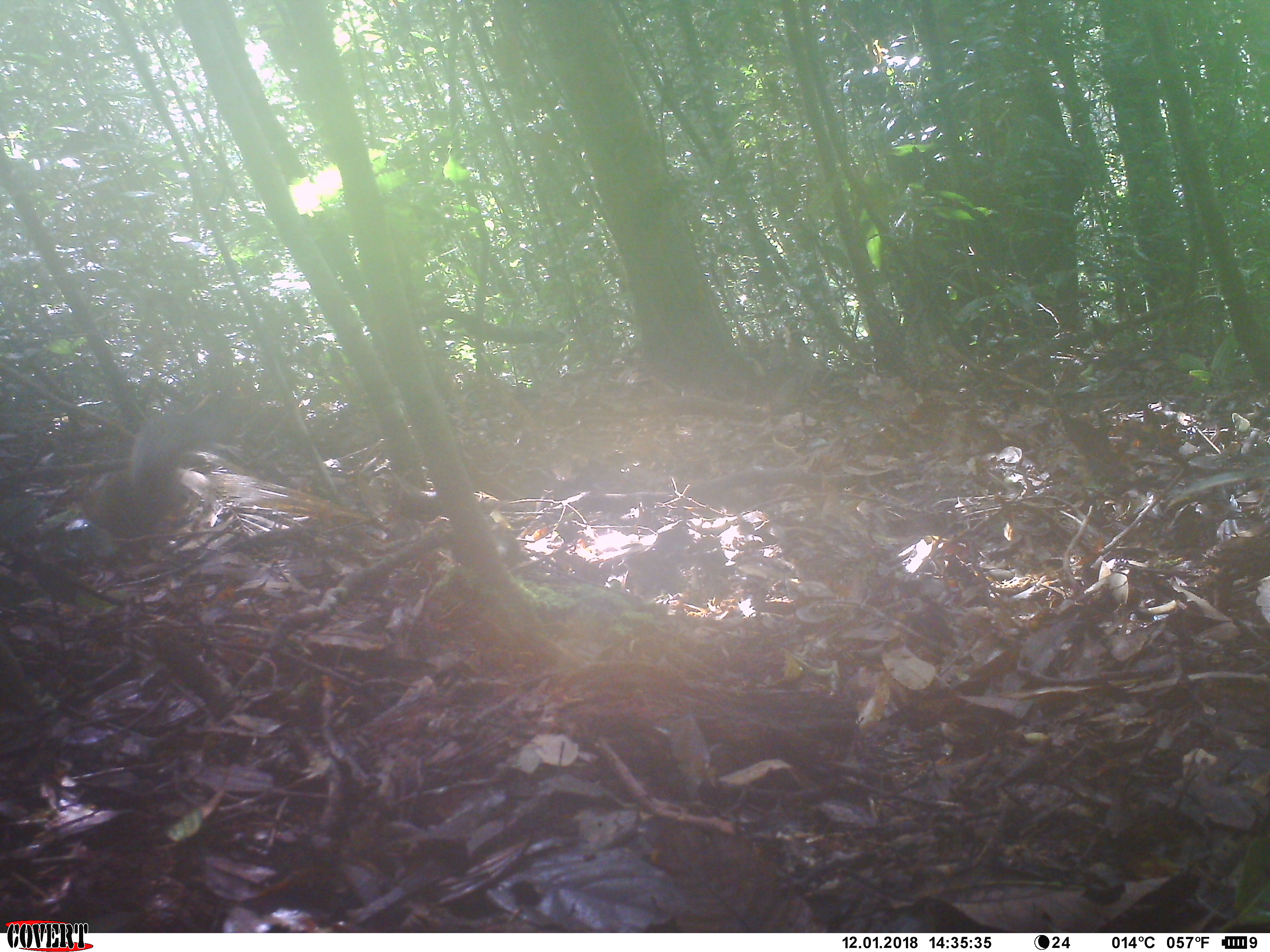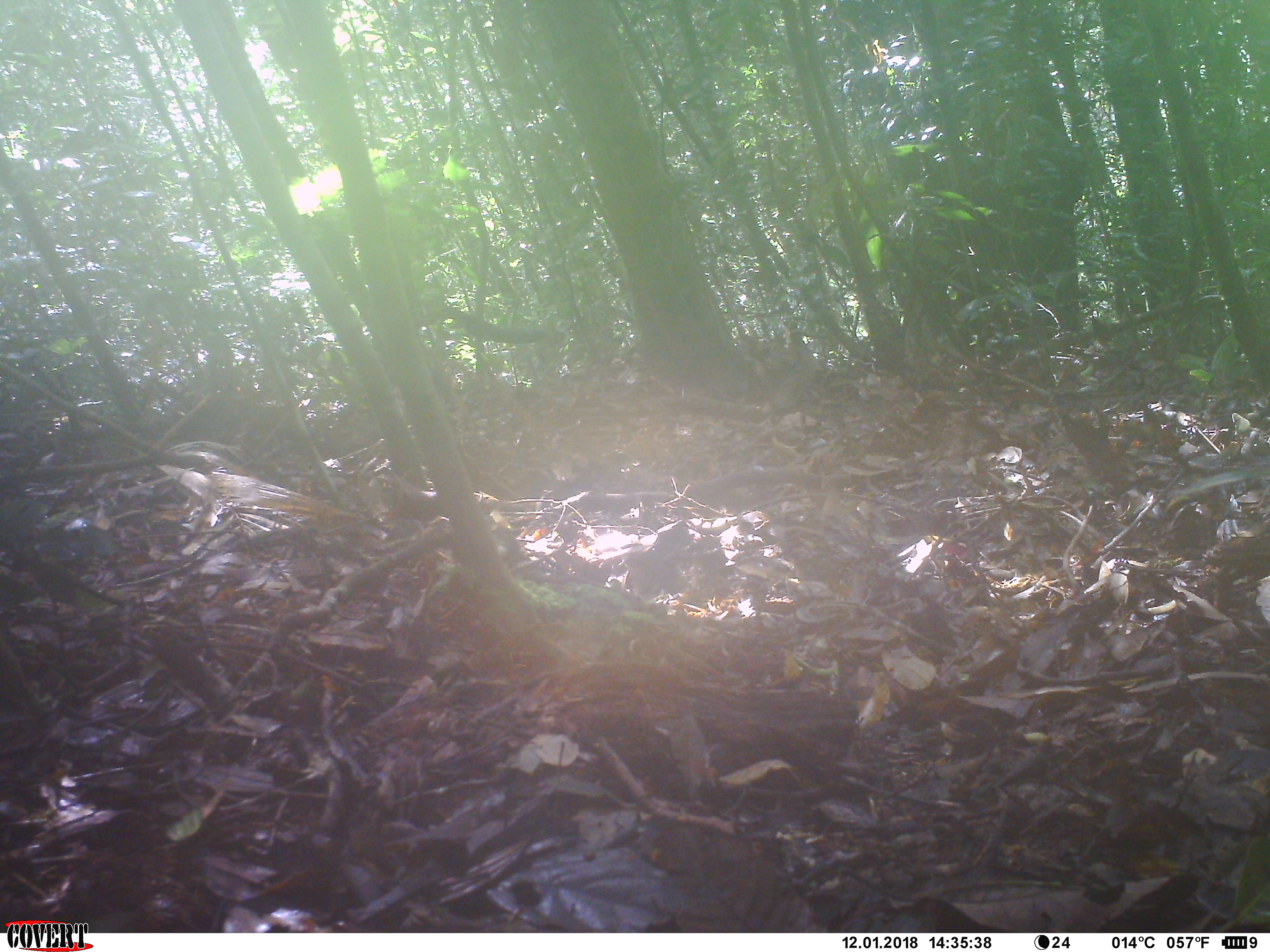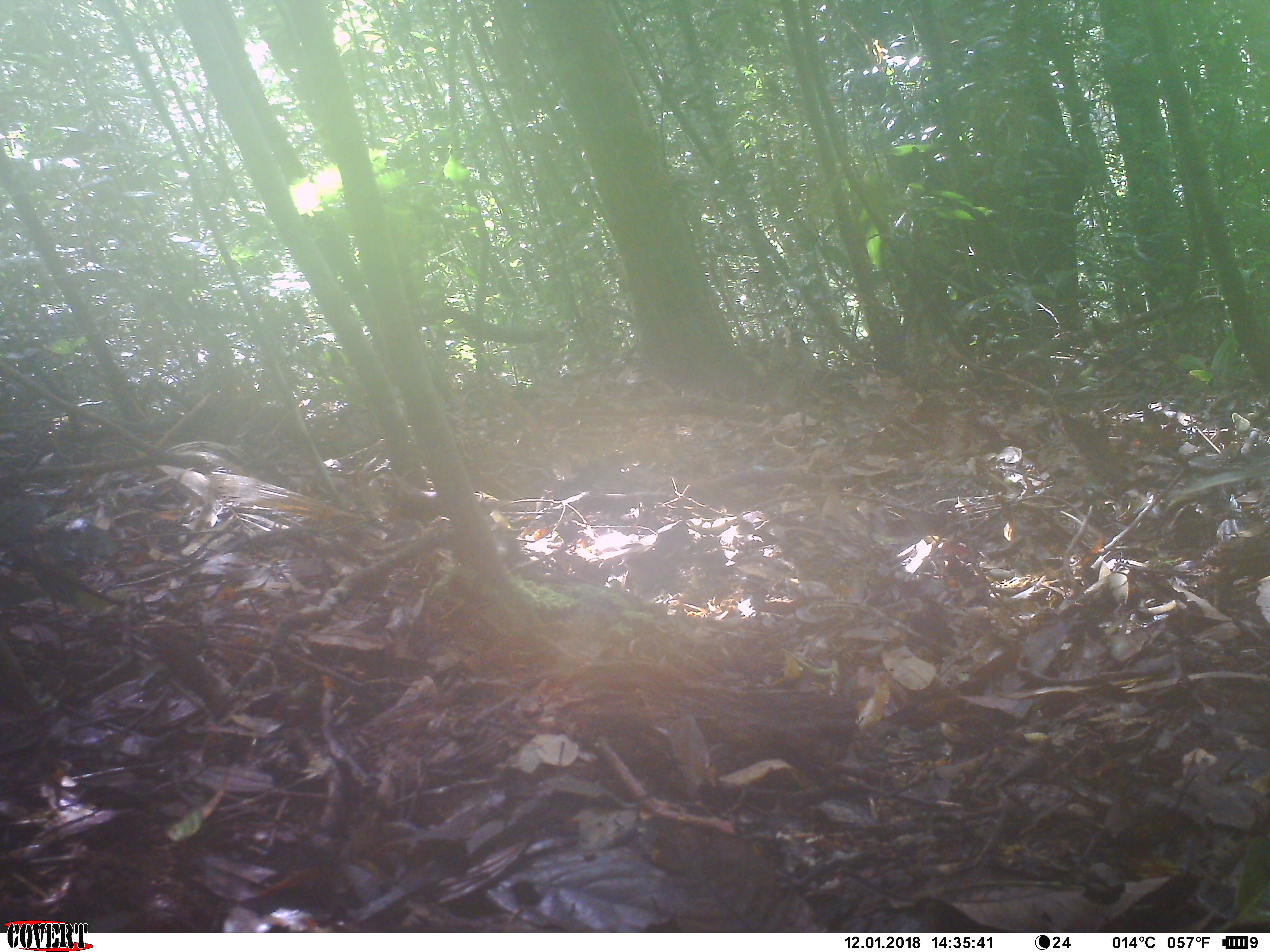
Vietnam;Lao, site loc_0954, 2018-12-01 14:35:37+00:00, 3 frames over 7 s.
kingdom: Animalia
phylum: Chordata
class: Mammalia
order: Rodentia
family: Sciuridae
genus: Dremomys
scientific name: Dremomys rufigenis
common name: red-cheeked squirrel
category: red cheeked squirrel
Red cheeked squirrel (red-cheeked squirrel) (Dremomys rufigenis). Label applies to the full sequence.